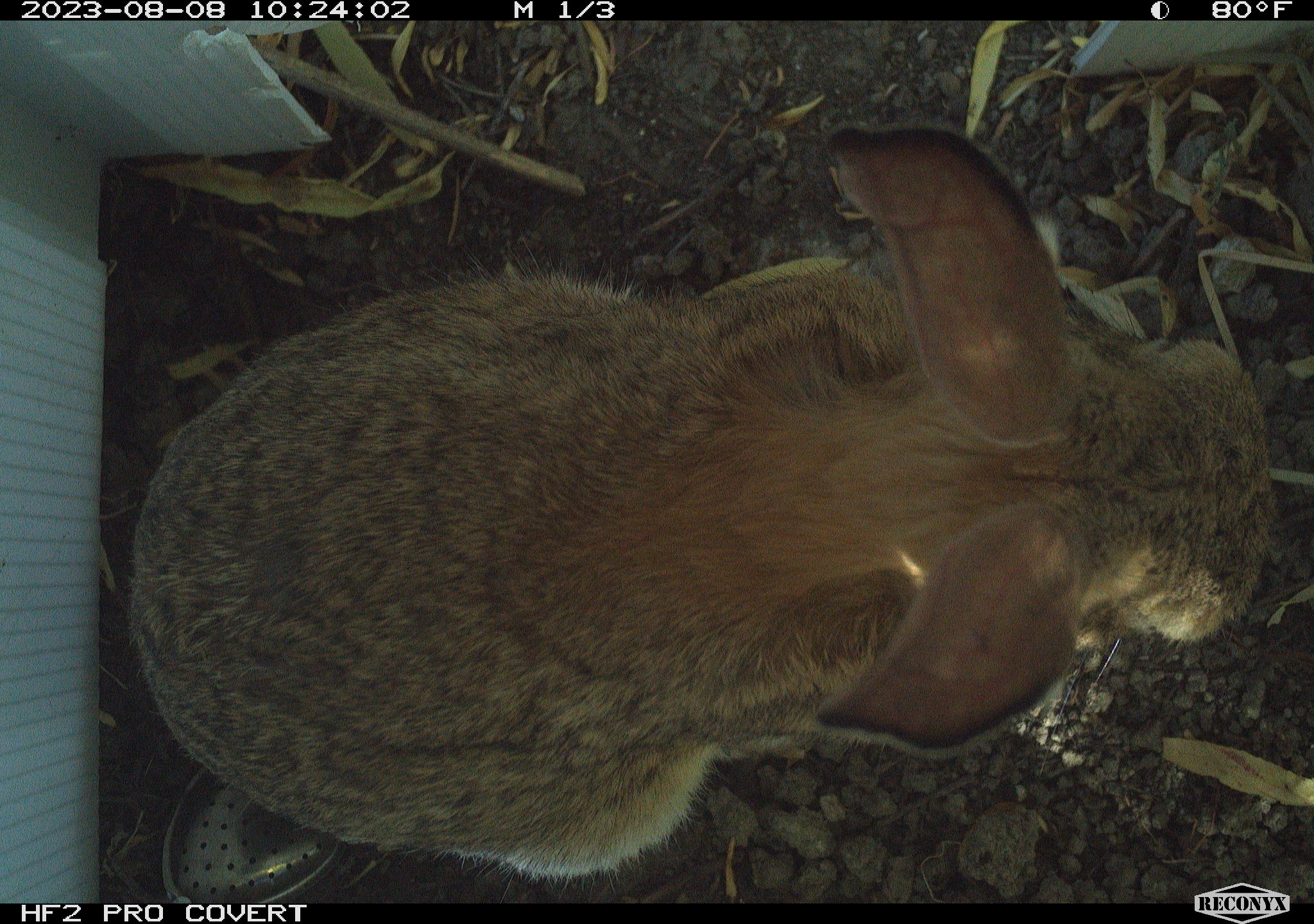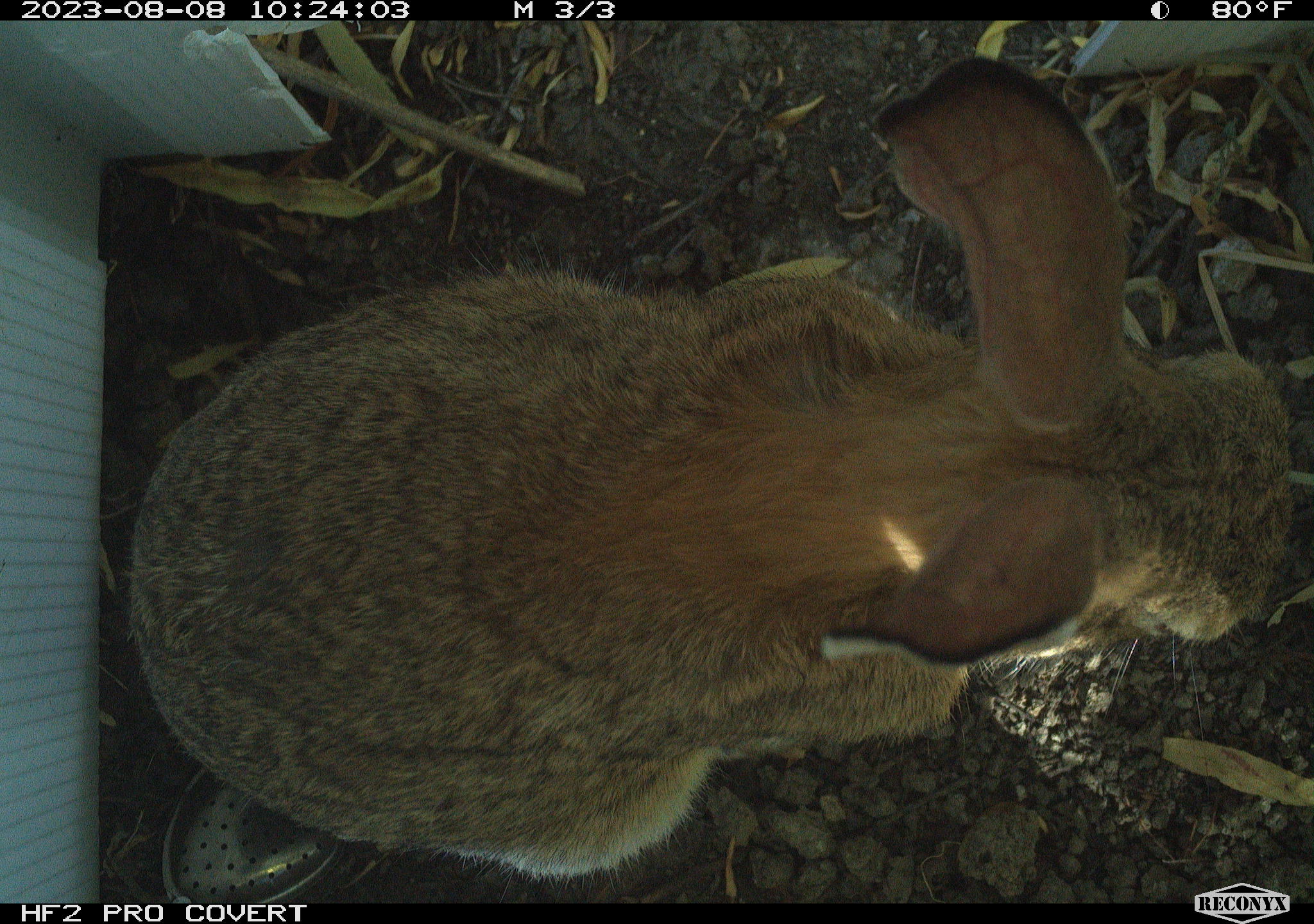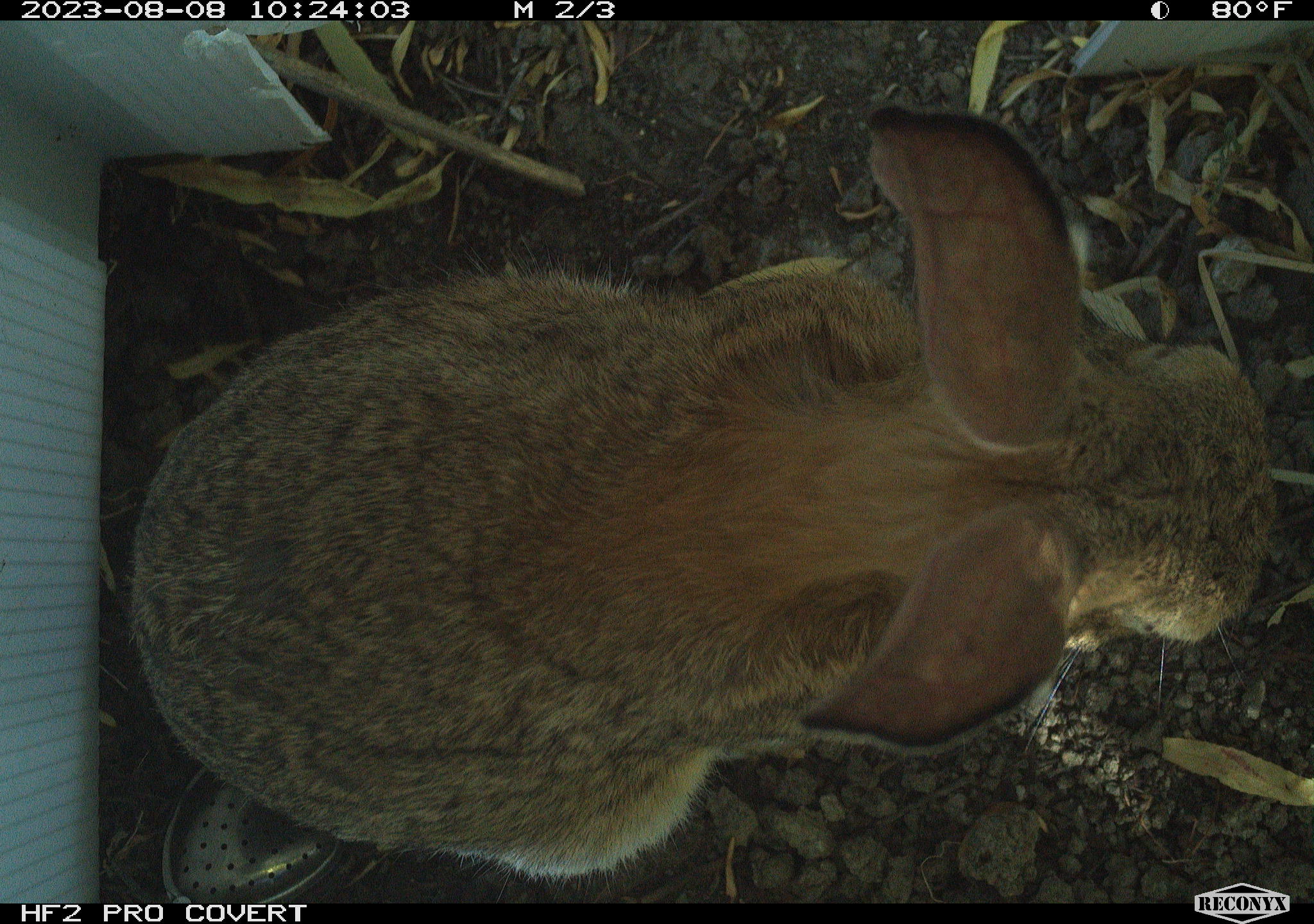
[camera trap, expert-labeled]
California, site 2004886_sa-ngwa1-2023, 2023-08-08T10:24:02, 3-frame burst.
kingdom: Animalia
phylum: Chordata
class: Mammalia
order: Lagomorpha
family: Leporidae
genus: Sylvilagus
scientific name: Sylvilagus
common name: cottontail rabbits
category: sylvilagus species